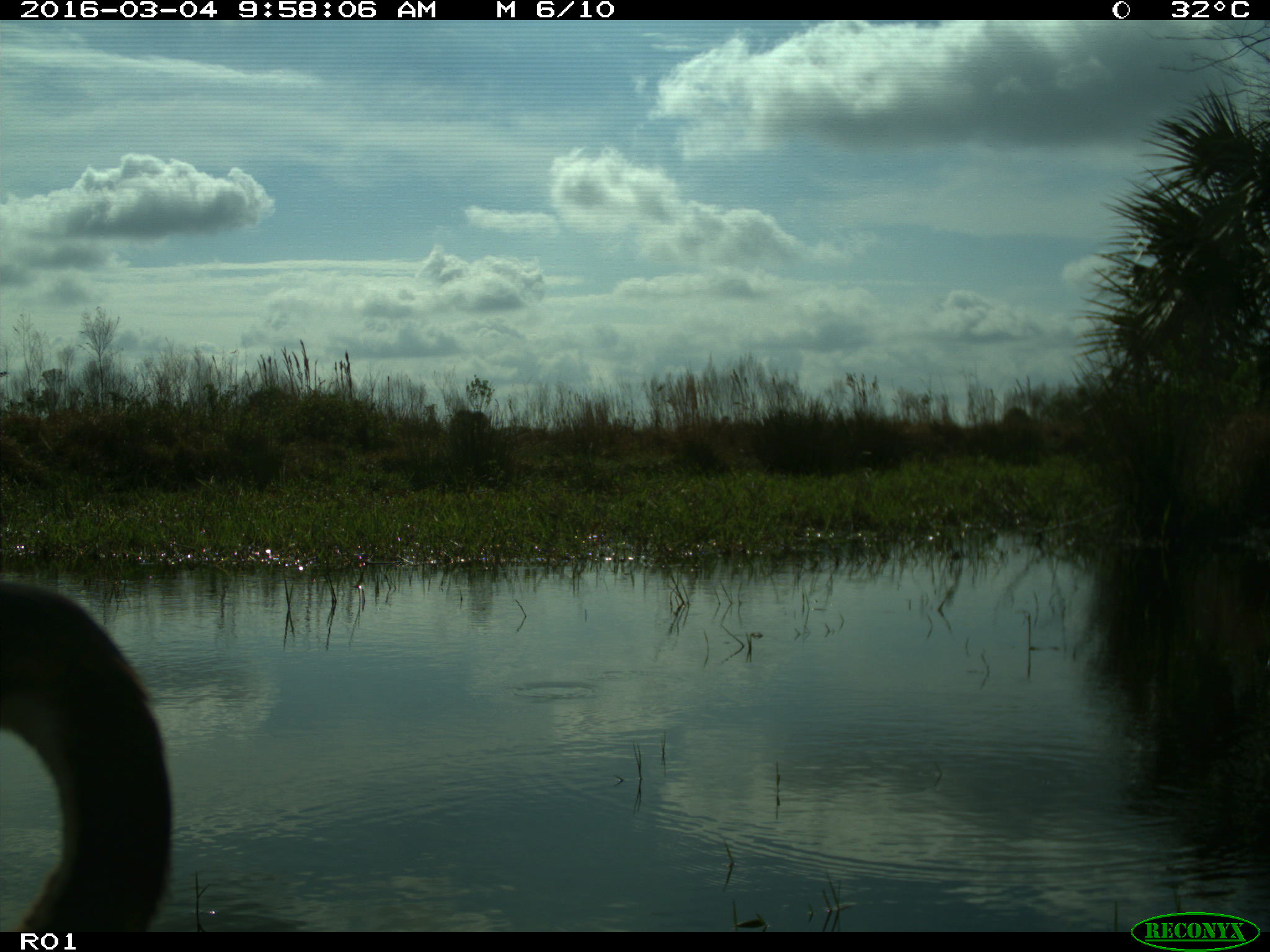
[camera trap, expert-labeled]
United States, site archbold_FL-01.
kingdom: Animalia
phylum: Chordata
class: Mammalia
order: Artiodactyla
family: Bovidae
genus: Bos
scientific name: Bos taurus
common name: domestic cow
Bos taurus (domestic cow).